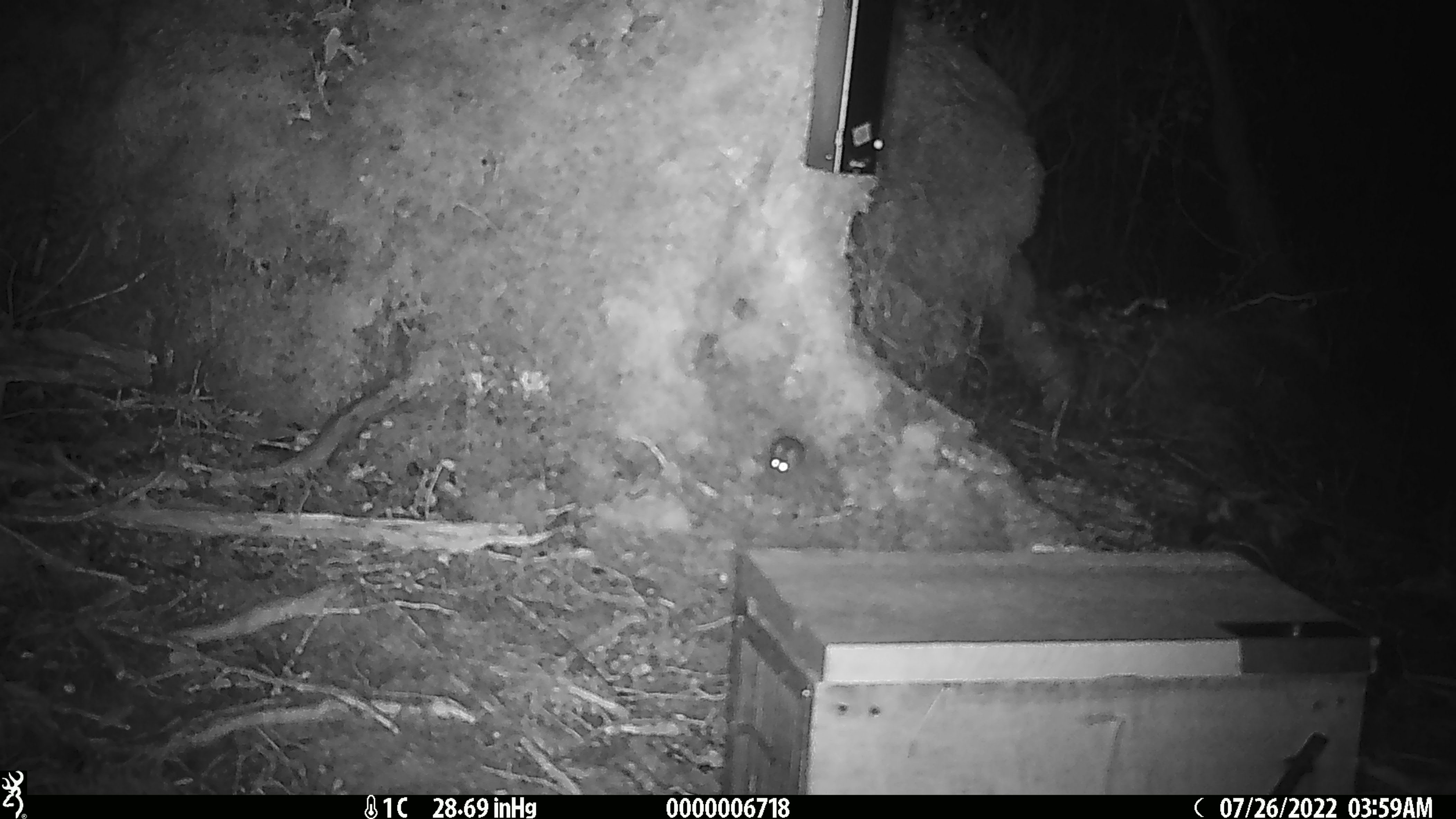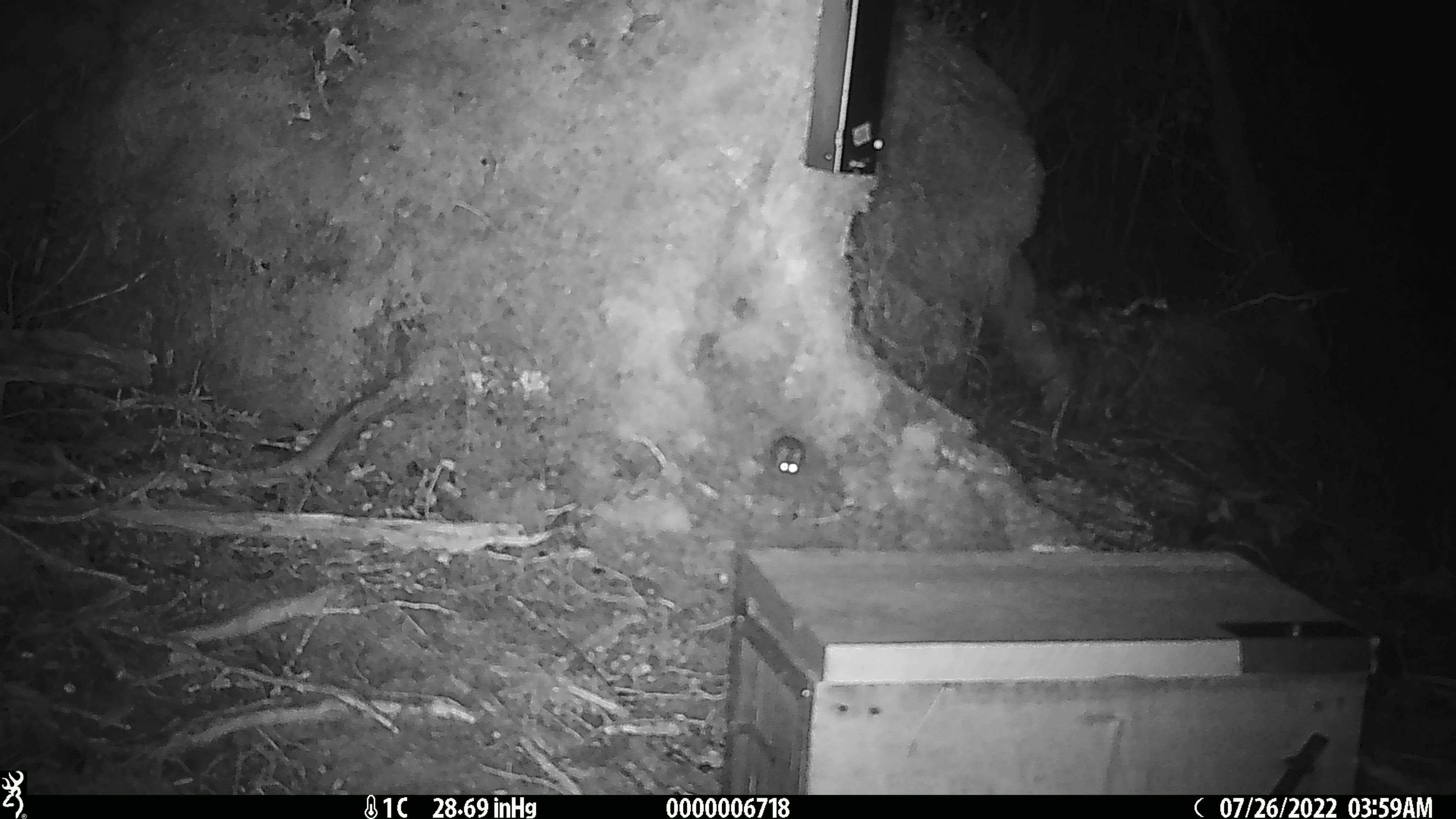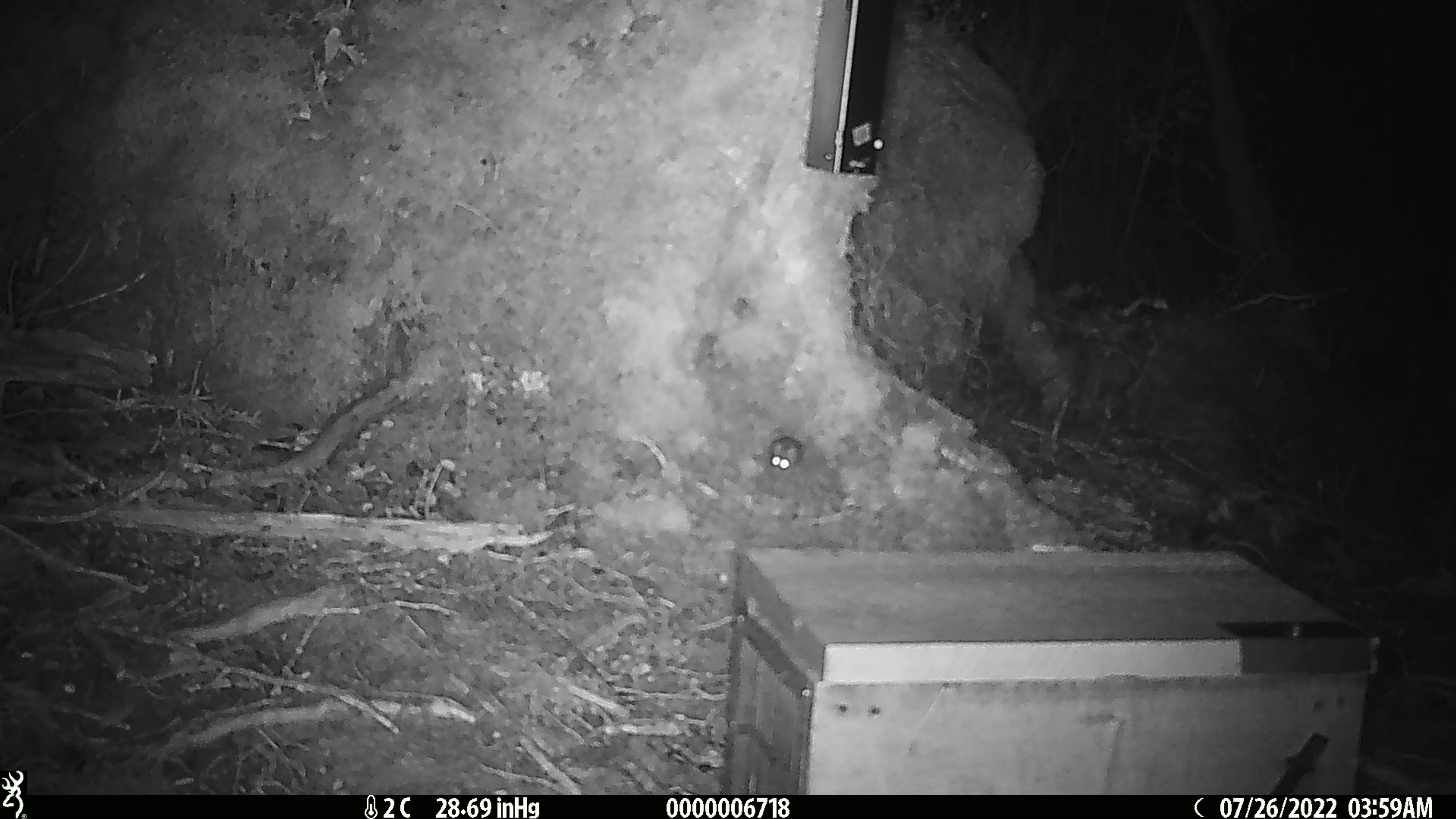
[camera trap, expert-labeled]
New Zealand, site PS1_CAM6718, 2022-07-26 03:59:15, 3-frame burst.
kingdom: Animalia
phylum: Chordata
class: Mammalia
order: Rodentia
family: Muridae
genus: Mus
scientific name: Mus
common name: mouse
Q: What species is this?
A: Mouse (Mus).